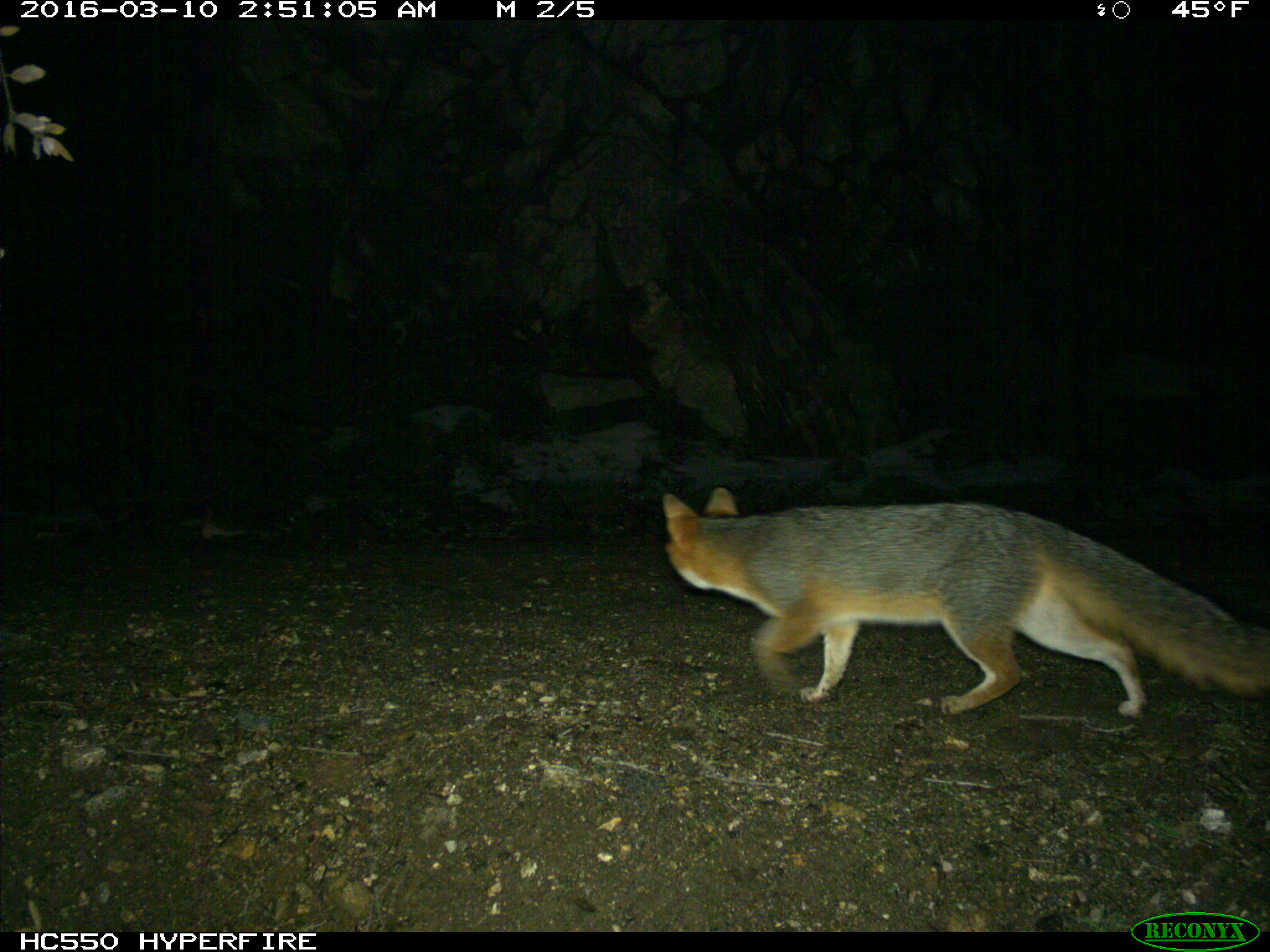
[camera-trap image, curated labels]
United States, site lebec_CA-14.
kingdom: Animalia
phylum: Chordata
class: Mammalia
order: Carnivora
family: Canidae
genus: Urocyon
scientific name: Urocyon cinereoargenteus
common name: gray fox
Urocyon cinereoargenteus (gray fox).